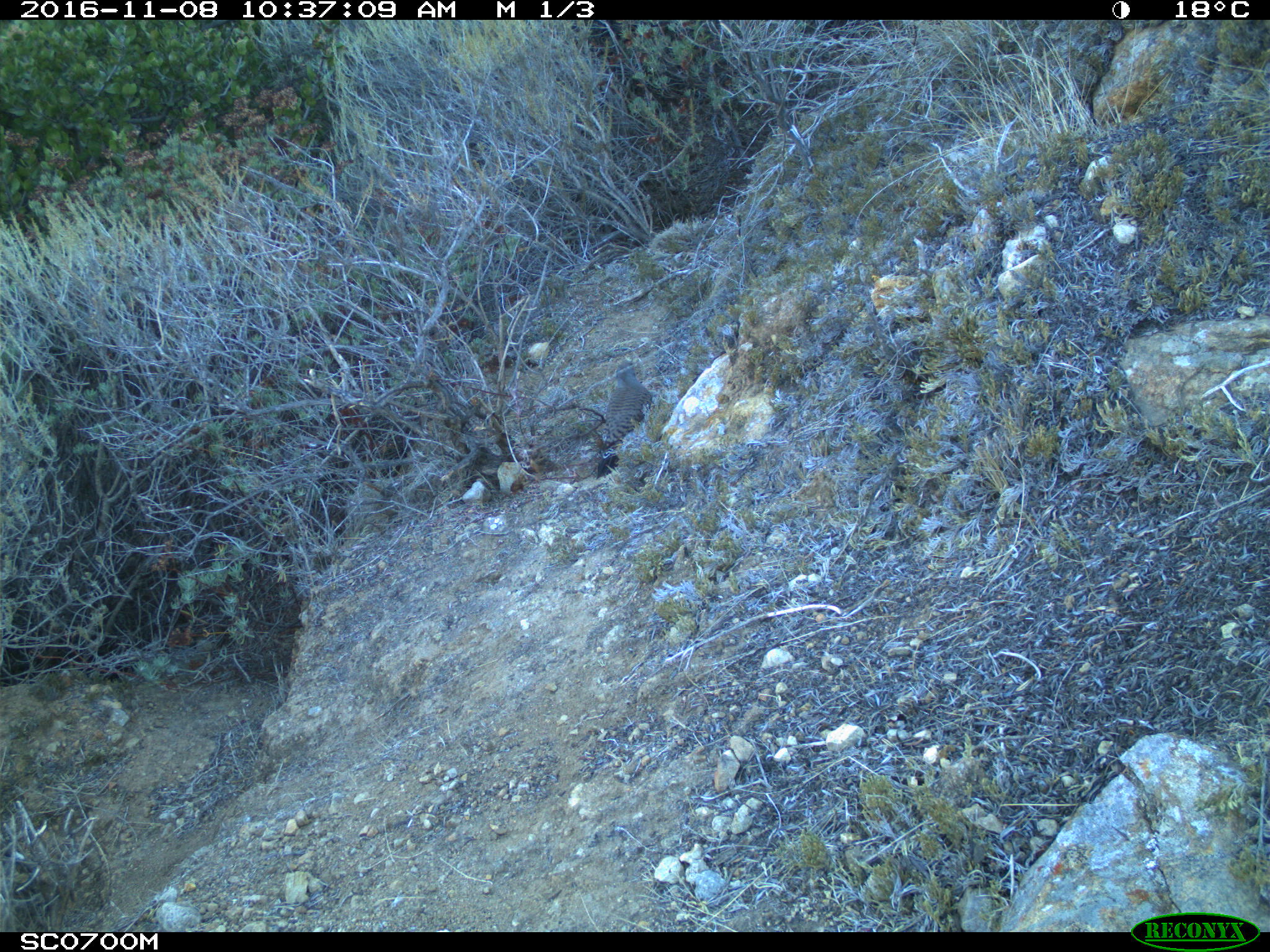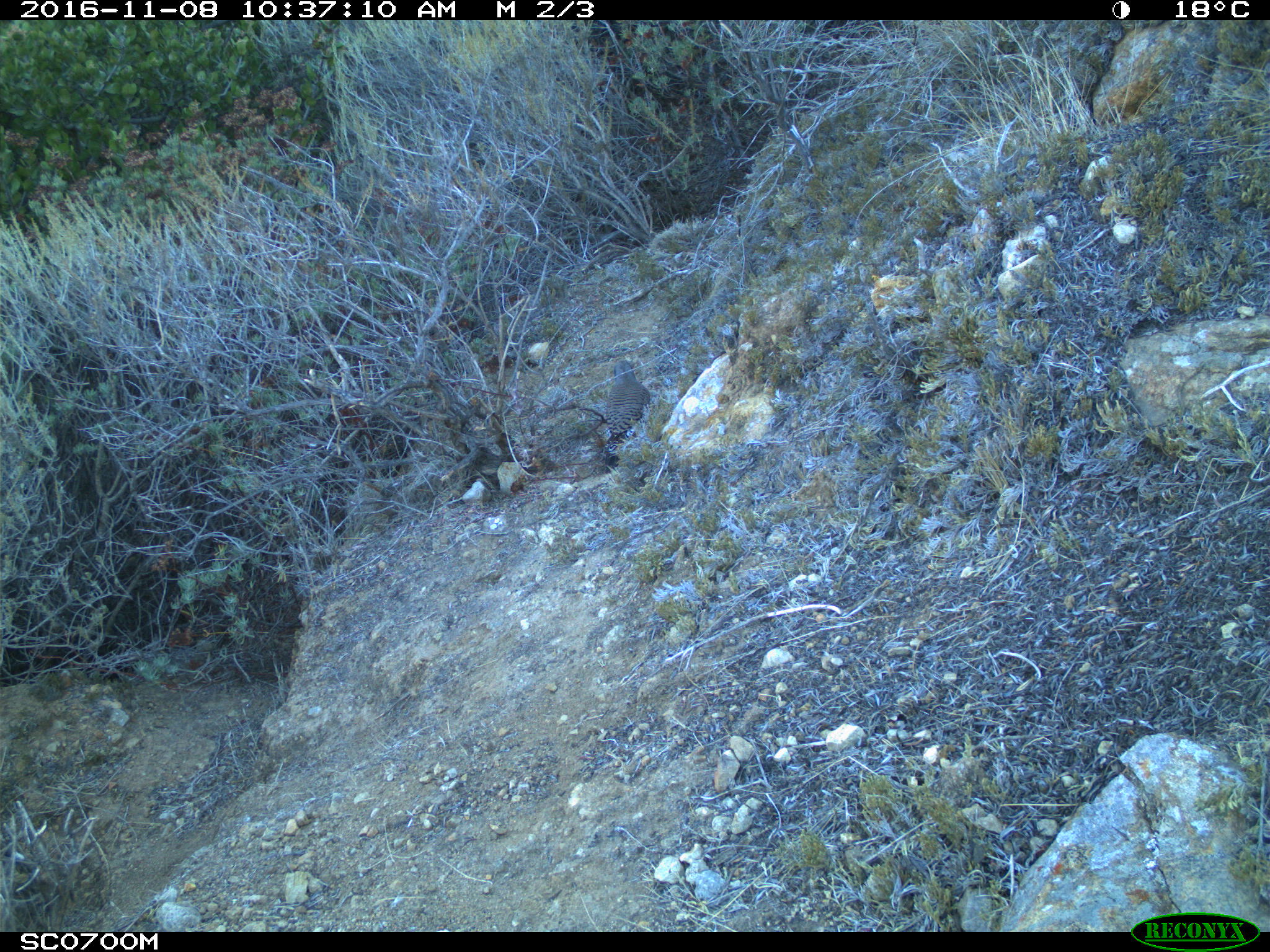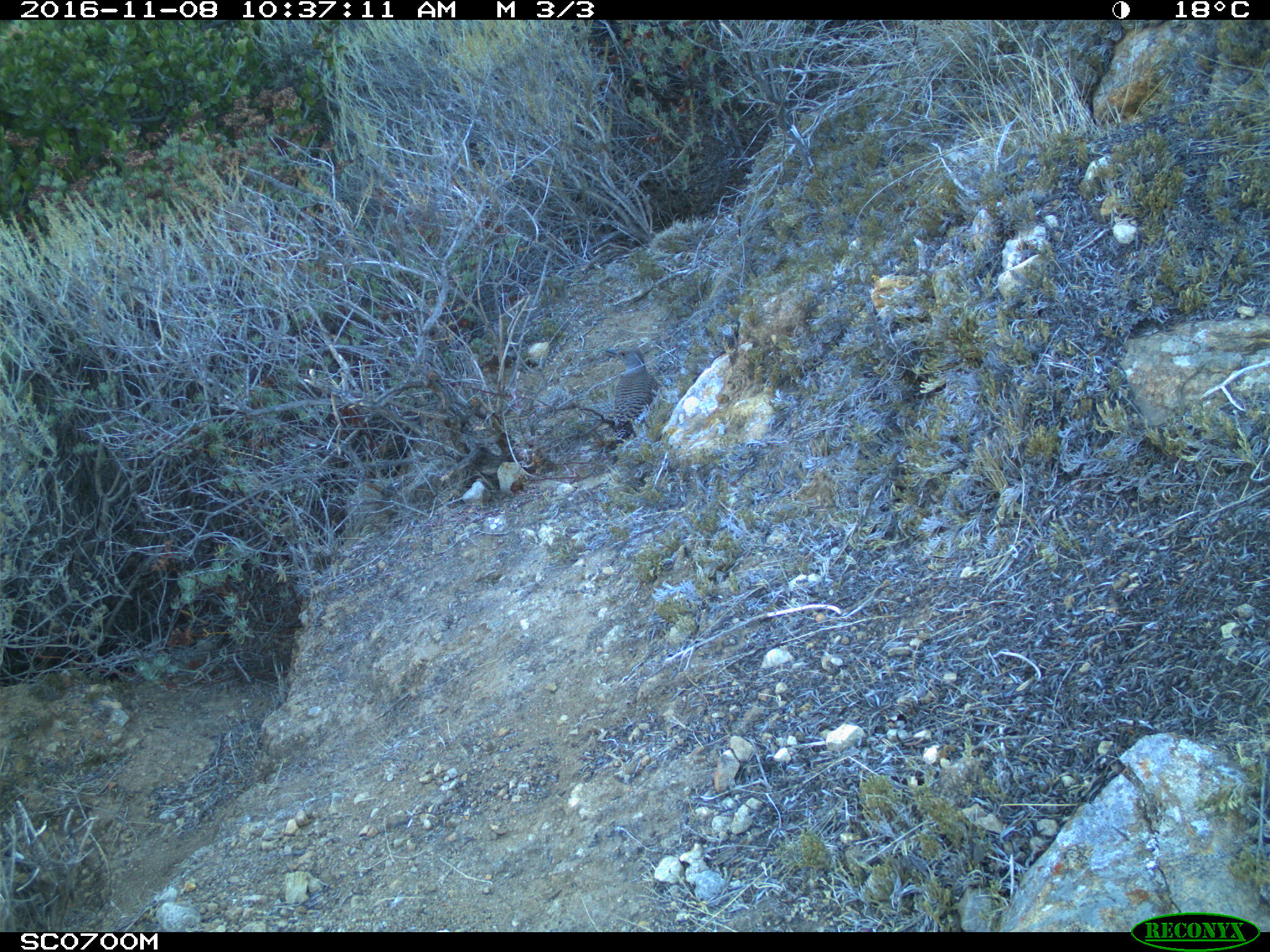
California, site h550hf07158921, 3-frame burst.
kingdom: Animalia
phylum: Chordata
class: Aves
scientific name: Aves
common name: bird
Bird (Aves).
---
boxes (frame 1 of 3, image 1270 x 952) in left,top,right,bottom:
bird: 596,361,652,478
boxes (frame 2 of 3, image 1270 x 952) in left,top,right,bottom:
bird: 603,359,650,474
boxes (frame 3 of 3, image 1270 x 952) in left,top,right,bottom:
bird: 604,346,656,444